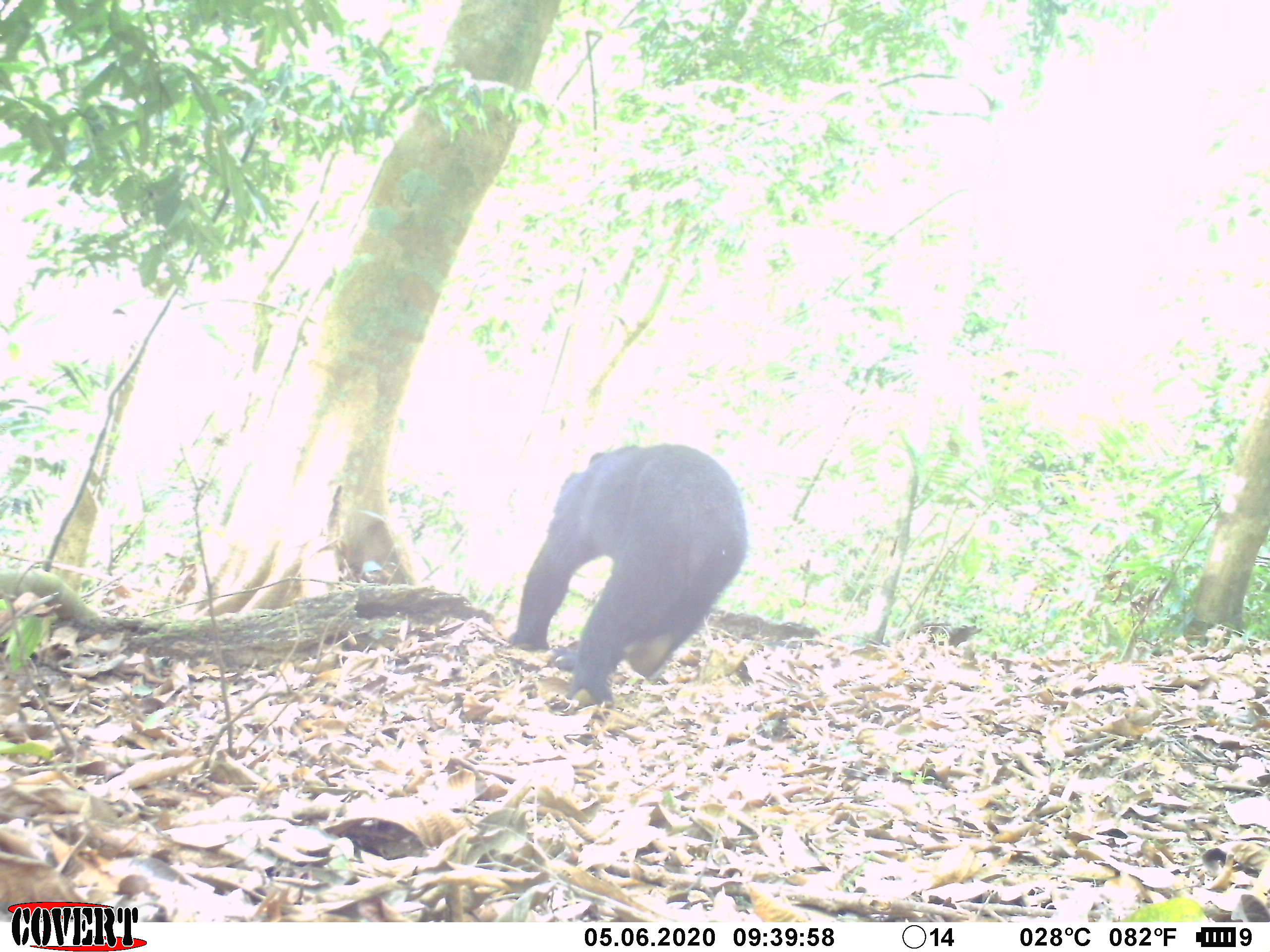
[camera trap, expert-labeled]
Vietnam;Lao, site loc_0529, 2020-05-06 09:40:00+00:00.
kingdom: Animalia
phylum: Chordata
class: Mammalia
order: Carnivora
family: Ursidae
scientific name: Ursidae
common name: bear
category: unidentified bear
Unidentified bear (bear) (Ursidae). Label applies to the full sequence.